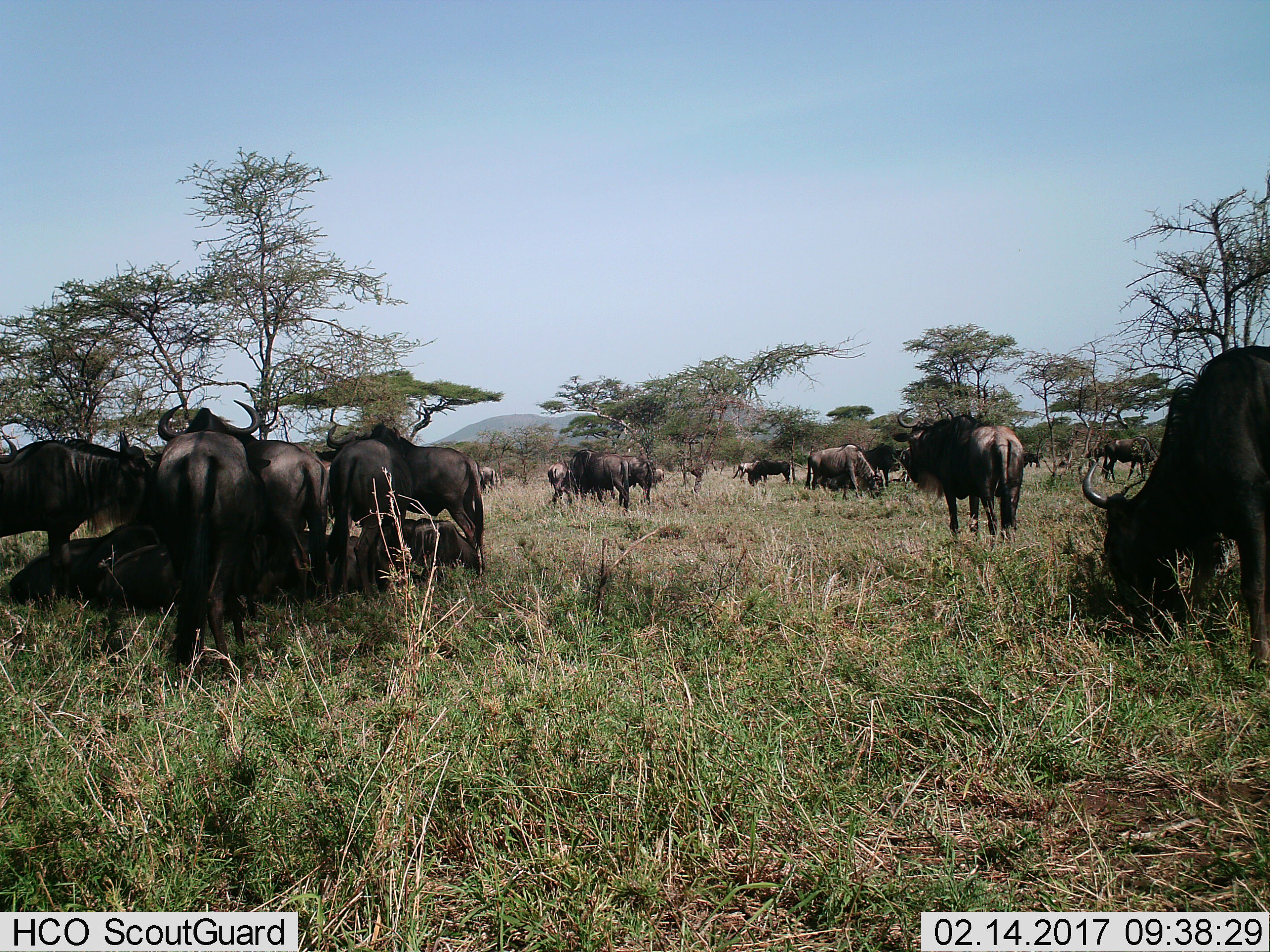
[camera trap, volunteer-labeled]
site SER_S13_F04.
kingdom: Animalia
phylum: Chordata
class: Mammalia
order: Artiodactyla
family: Bovidae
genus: Connochaetes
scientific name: Connochaetes taurinus taurinus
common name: blue wildebeest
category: wildebeestblue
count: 11-50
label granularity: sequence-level